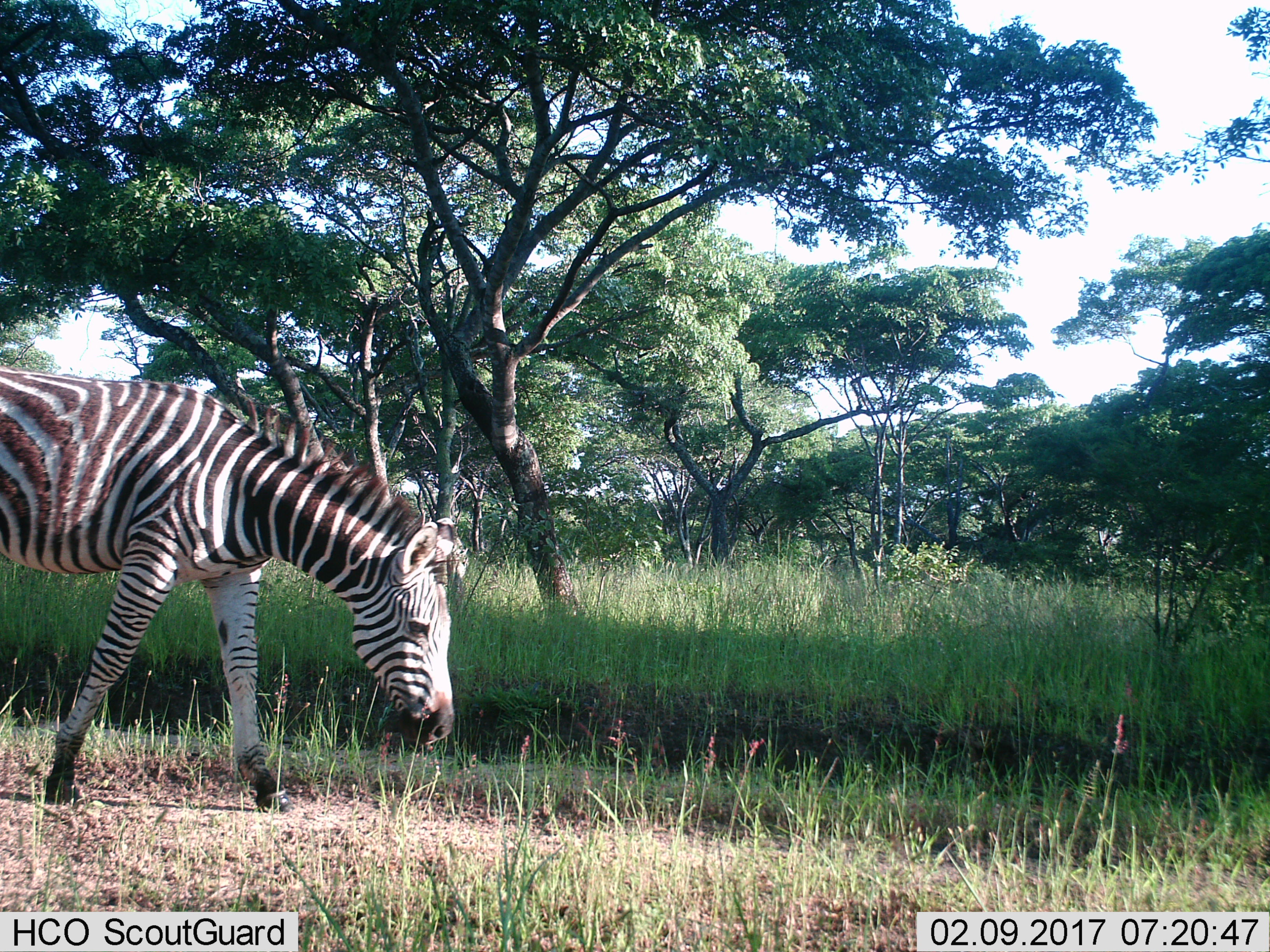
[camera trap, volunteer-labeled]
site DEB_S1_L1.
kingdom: Animalia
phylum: Chordata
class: Mammalia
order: Perissodactyla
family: Equidae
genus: Equus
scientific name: Equus quagga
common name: plains zebra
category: zebraplains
Zebraplains (plains zebra) (Equus quagga), count 1. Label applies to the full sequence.